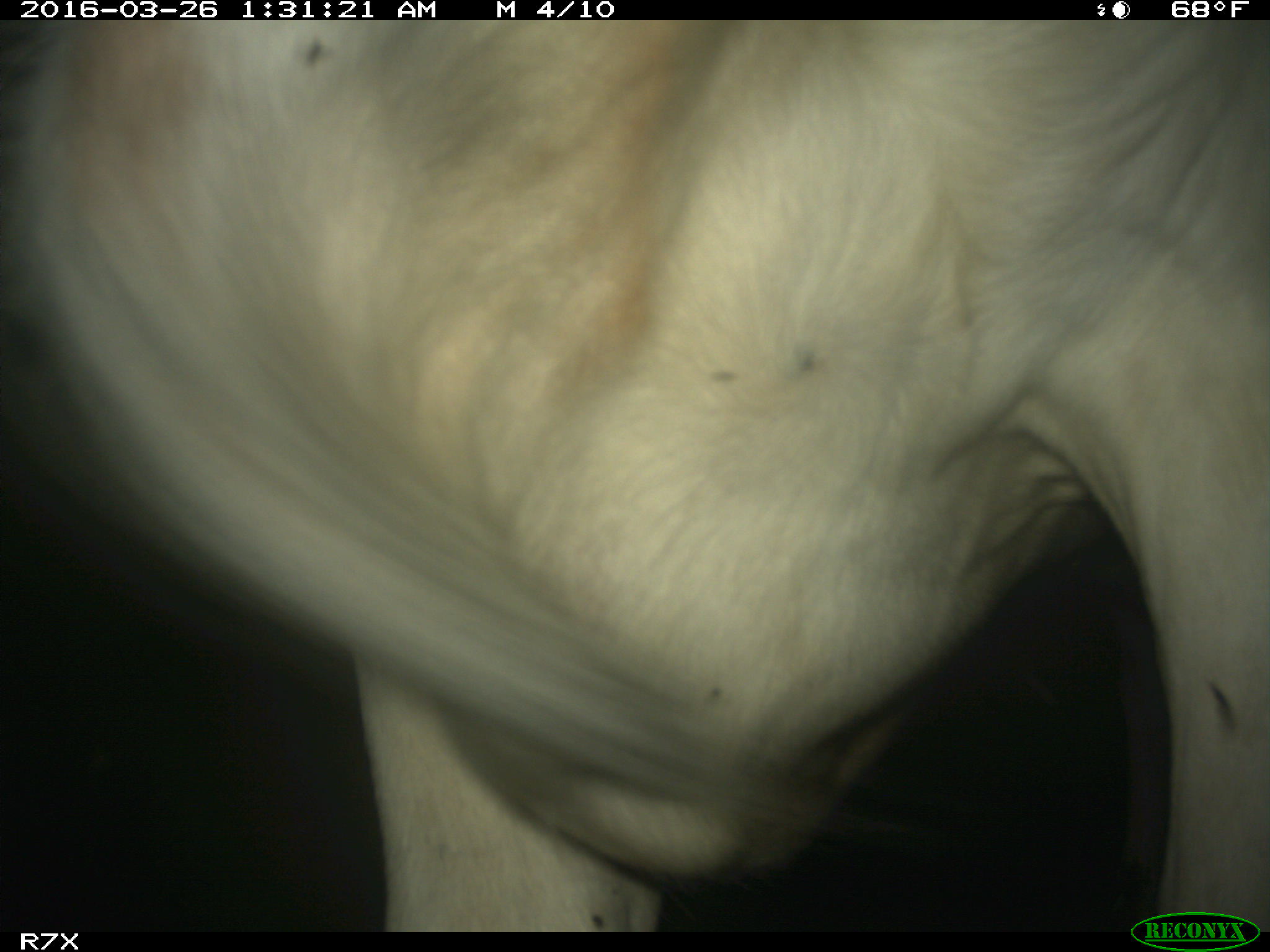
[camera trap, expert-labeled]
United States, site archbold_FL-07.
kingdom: Animalia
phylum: Chordata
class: Mammalia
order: Artiodactyla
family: Bovidae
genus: Bos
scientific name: Bos taurus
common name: domestic cow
Bos taurus (domestic cow).